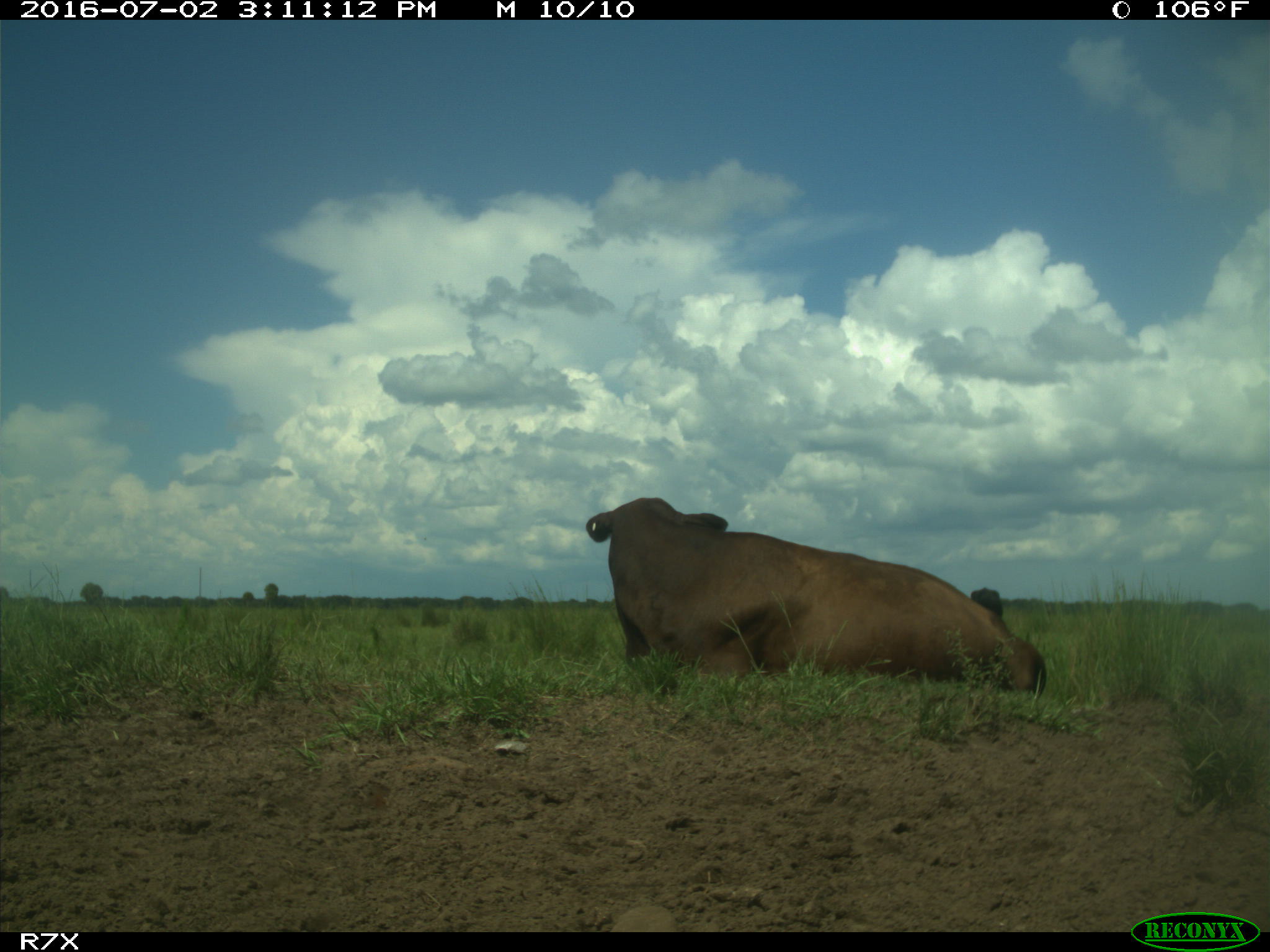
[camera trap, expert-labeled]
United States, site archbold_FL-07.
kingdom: Animalia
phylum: Chordata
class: Mammalia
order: Artiodactyla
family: Bovidae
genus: Bos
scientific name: Bos taurus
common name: domestic cow